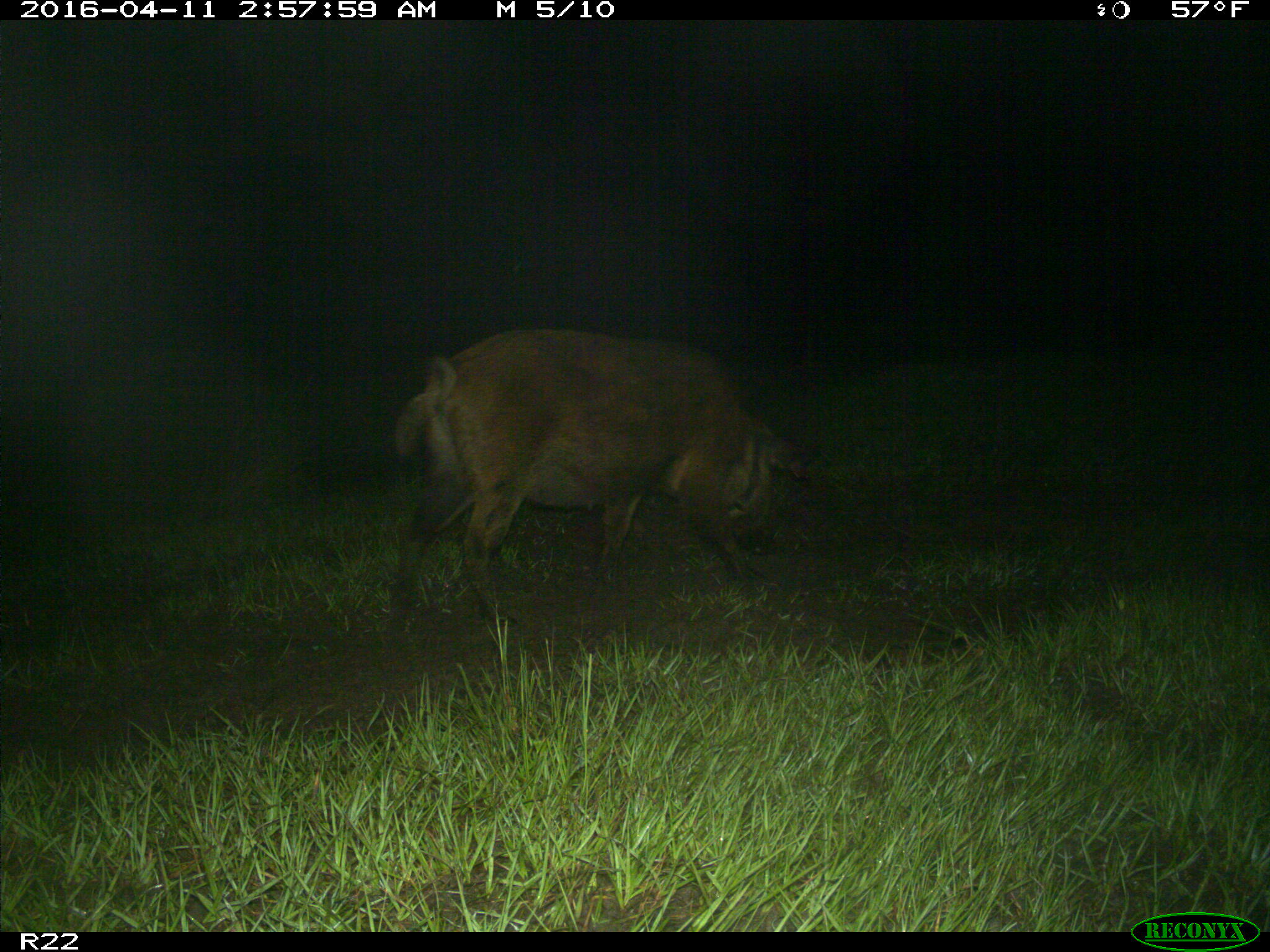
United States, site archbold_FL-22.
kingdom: Animalia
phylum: Chordata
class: Mammalia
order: Artiodactyla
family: Suidae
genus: Sus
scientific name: Sus scrofa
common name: wild boar